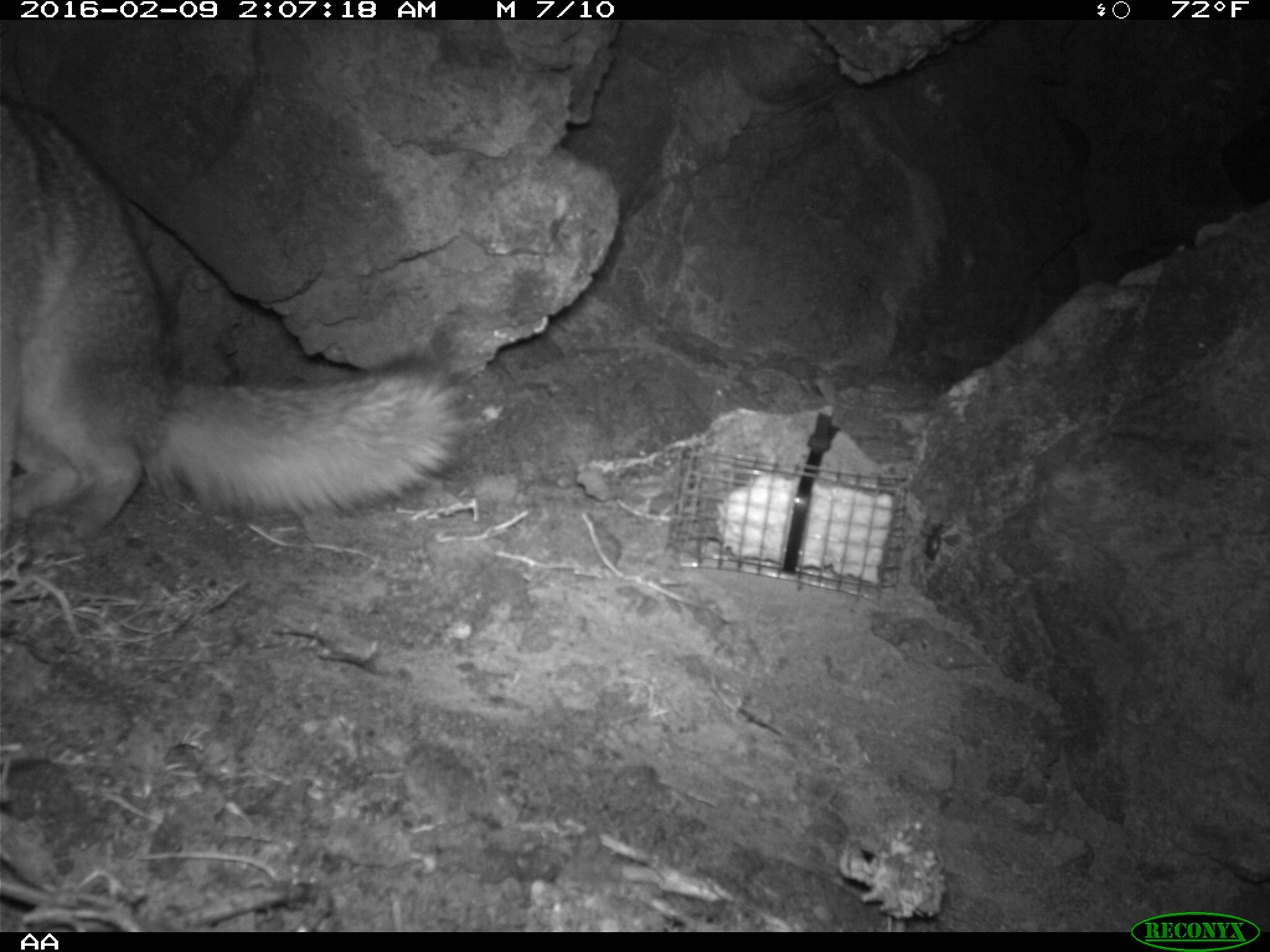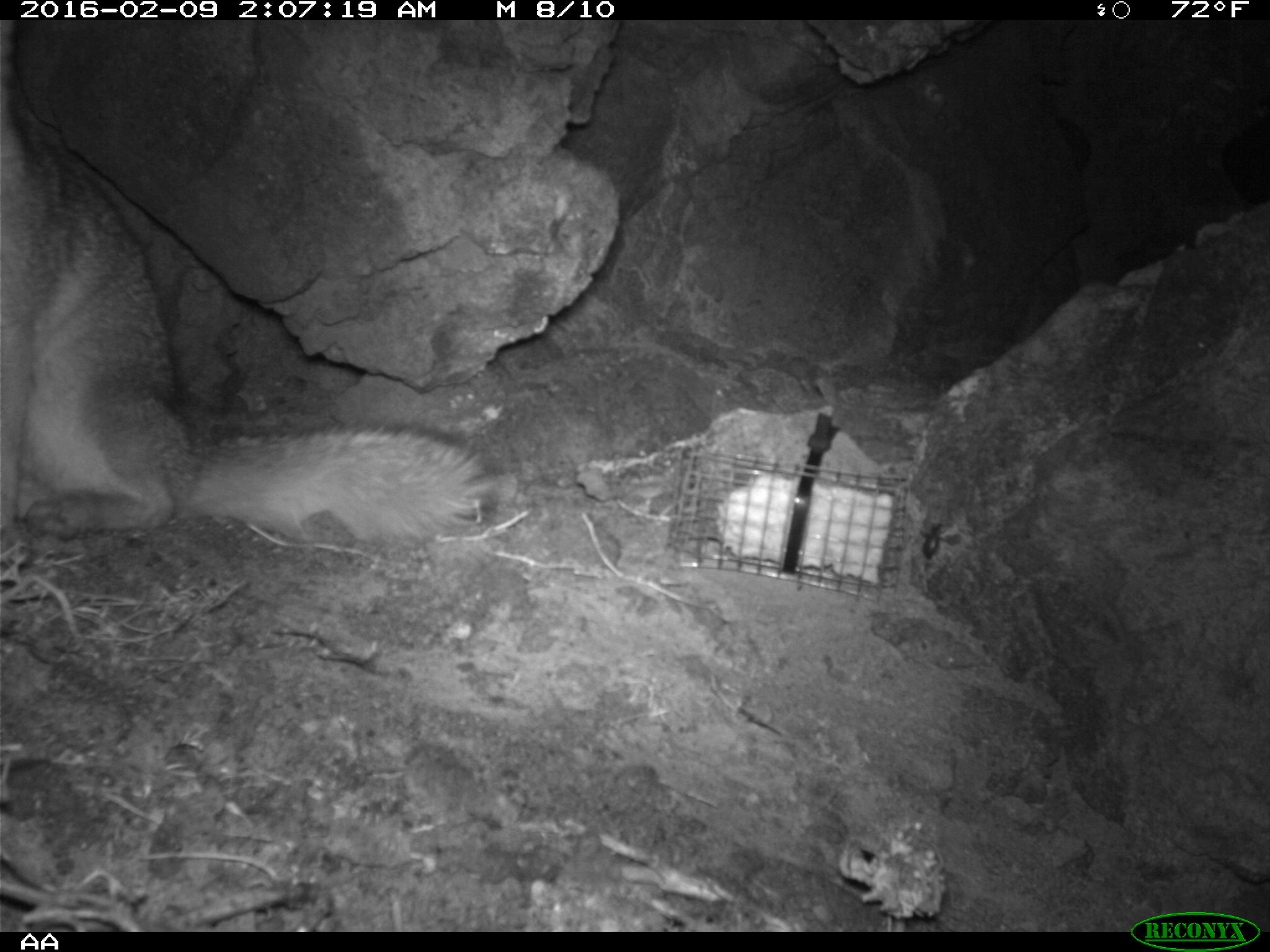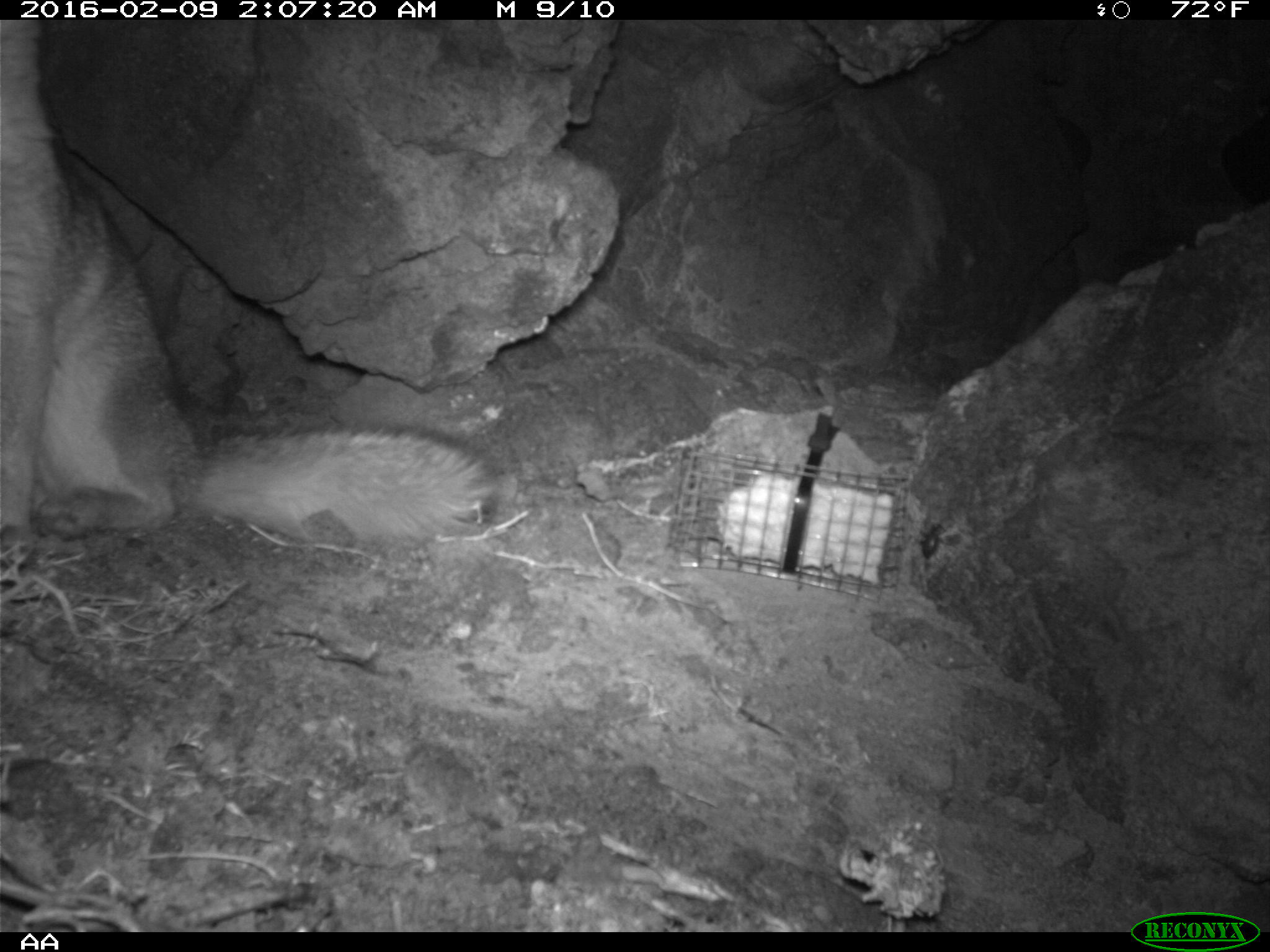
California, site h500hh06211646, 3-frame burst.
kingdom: Animalia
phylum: Chordata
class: Mammalia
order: Carnivora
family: Canidae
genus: Urocyon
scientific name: Urocyon littoralis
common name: island fox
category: fox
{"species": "fox (island fox) (Urocyon littoralis)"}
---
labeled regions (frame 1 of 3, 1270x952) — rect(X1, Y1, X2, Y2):
fox: rect(0, 99, 479, 543)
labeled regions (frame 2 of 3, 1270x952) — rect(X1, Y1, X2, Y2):
fox: rect(0, 21, 492, 552)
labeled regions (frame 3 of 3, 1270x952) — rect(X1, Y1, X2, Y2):
fox: rect(0, 20, 494, 553)